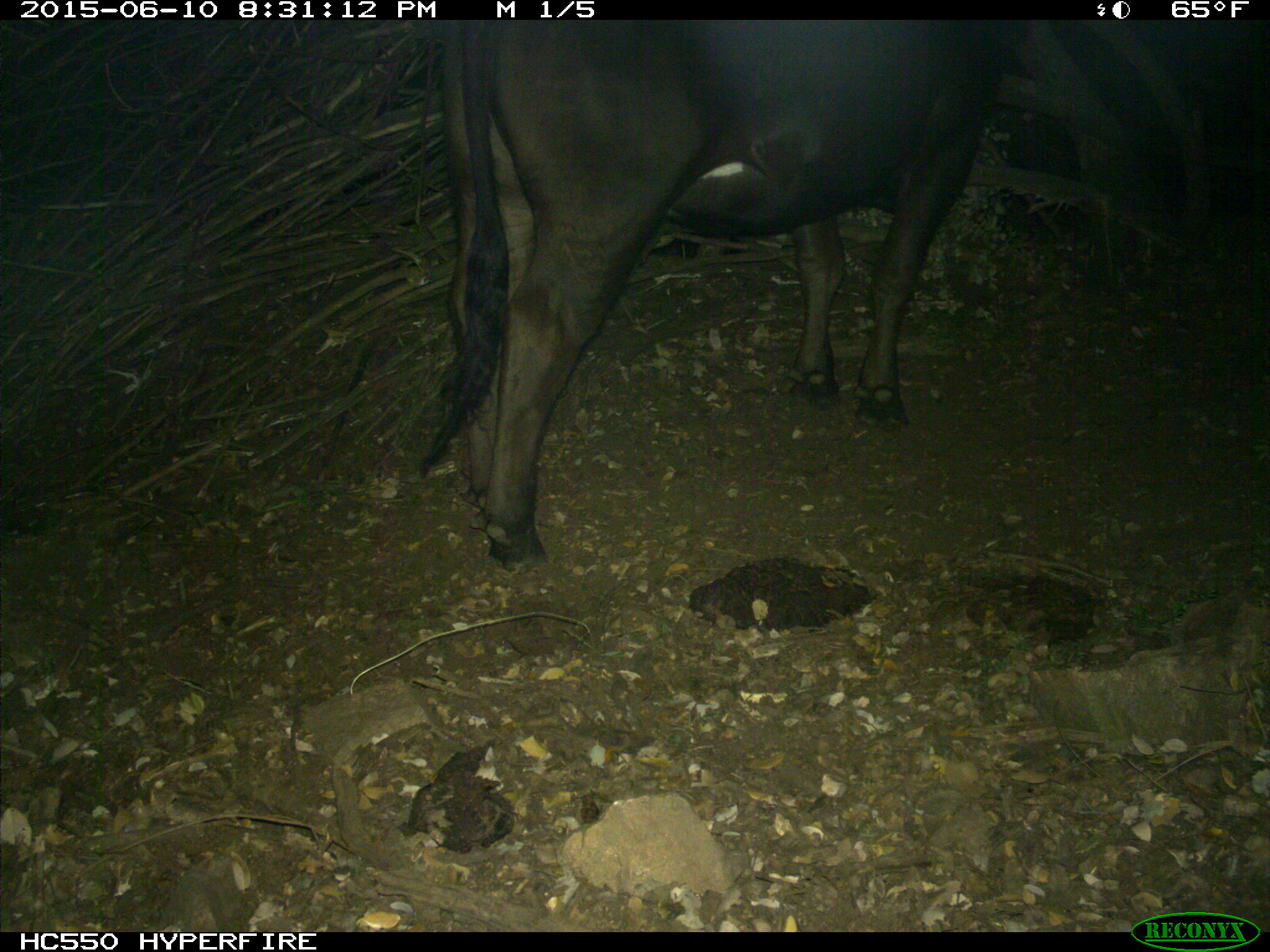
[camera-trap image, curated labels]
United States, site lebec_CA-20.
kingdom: Animalia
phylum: Chordata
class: Mammalia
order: Artiodactyla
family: Bovidae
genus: Bos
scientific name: Bos taurus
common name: domestic cow